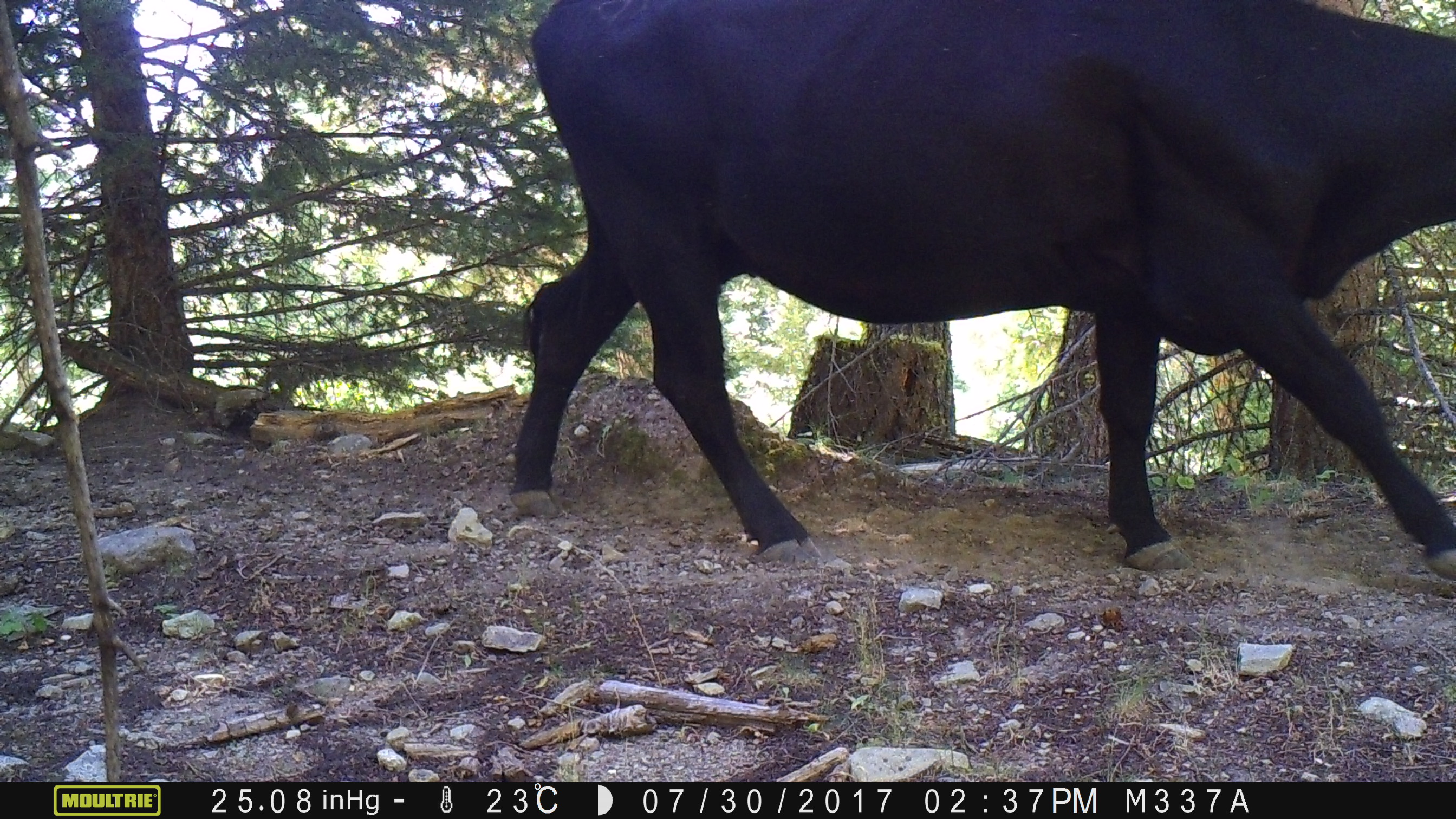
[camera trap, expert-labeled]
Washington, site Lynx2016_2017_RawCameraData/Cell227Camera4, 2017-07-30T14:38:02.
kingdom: Animalia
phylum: Chordata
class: Mammalia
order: Artiodactyla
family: Bovidae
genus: Bos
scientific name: Bos taurus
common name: domestic cattle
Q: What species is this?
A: Domestic cattle (Bos taurus).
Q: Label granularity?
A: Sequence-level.